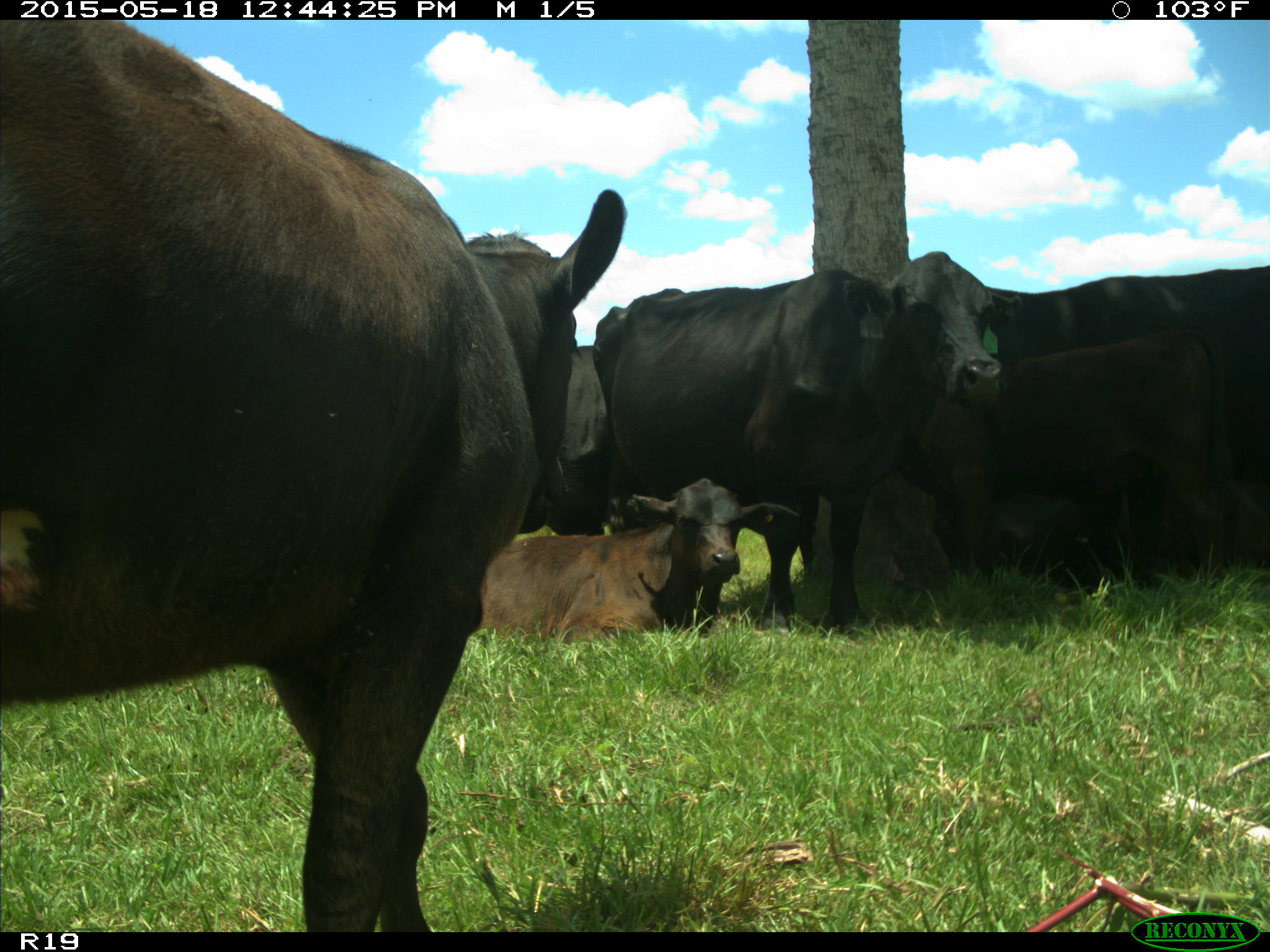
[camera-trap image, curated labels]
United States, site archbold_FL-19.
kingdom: Animalia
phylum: Chordata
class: Mammalia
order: Artiodactyla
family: Bovidae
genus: Bos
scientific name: Bos taurus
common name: domestic cow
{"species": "Bos taurus (domestic cow)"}